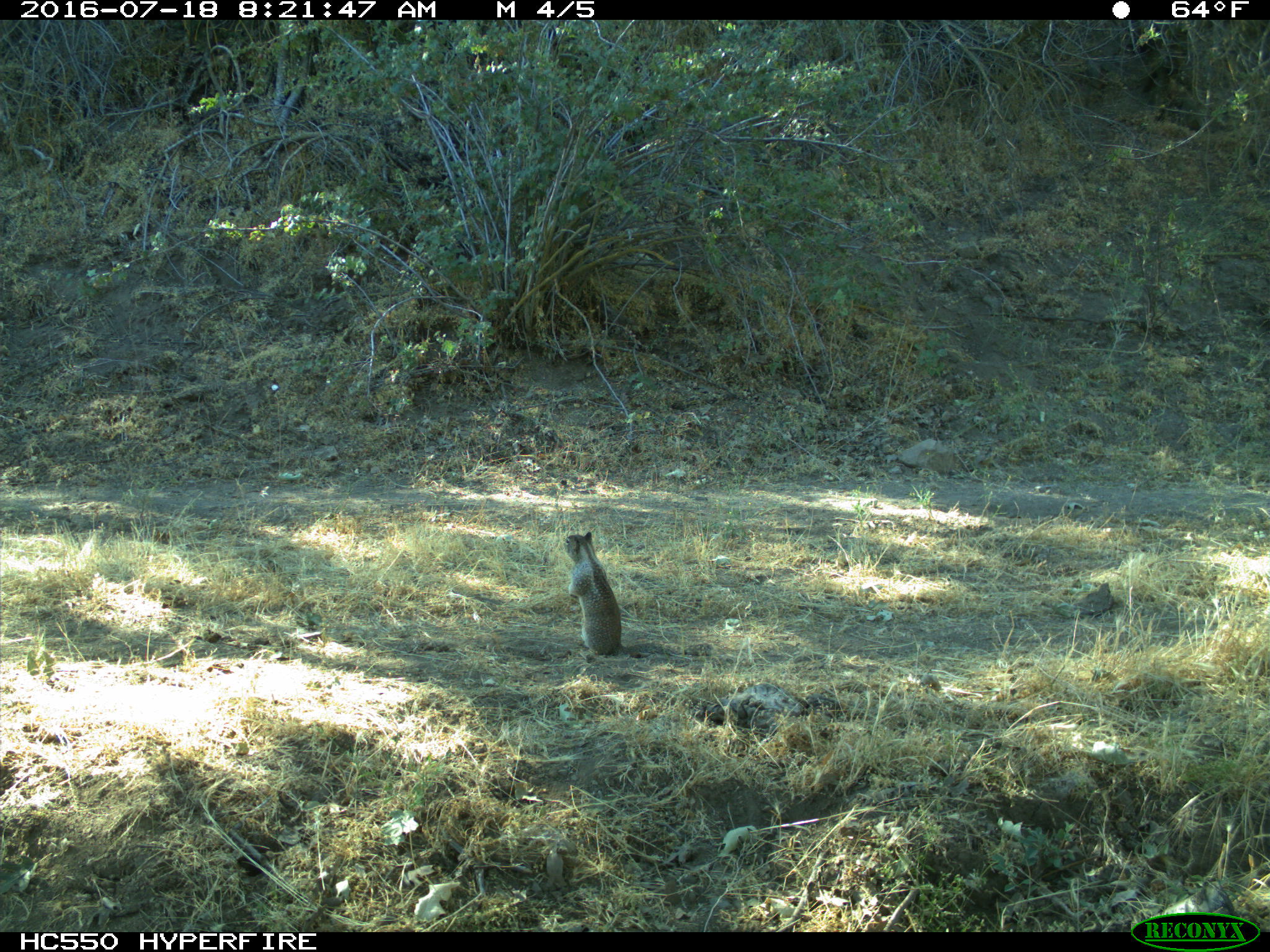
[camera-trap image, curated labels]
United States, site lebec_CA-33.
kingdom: Animalia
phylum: Chordata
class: Mammalia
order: Rodentia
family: Sciuridae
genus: Otospermophilus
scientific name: Otospermophilus beecheyi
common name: california ground squirrel